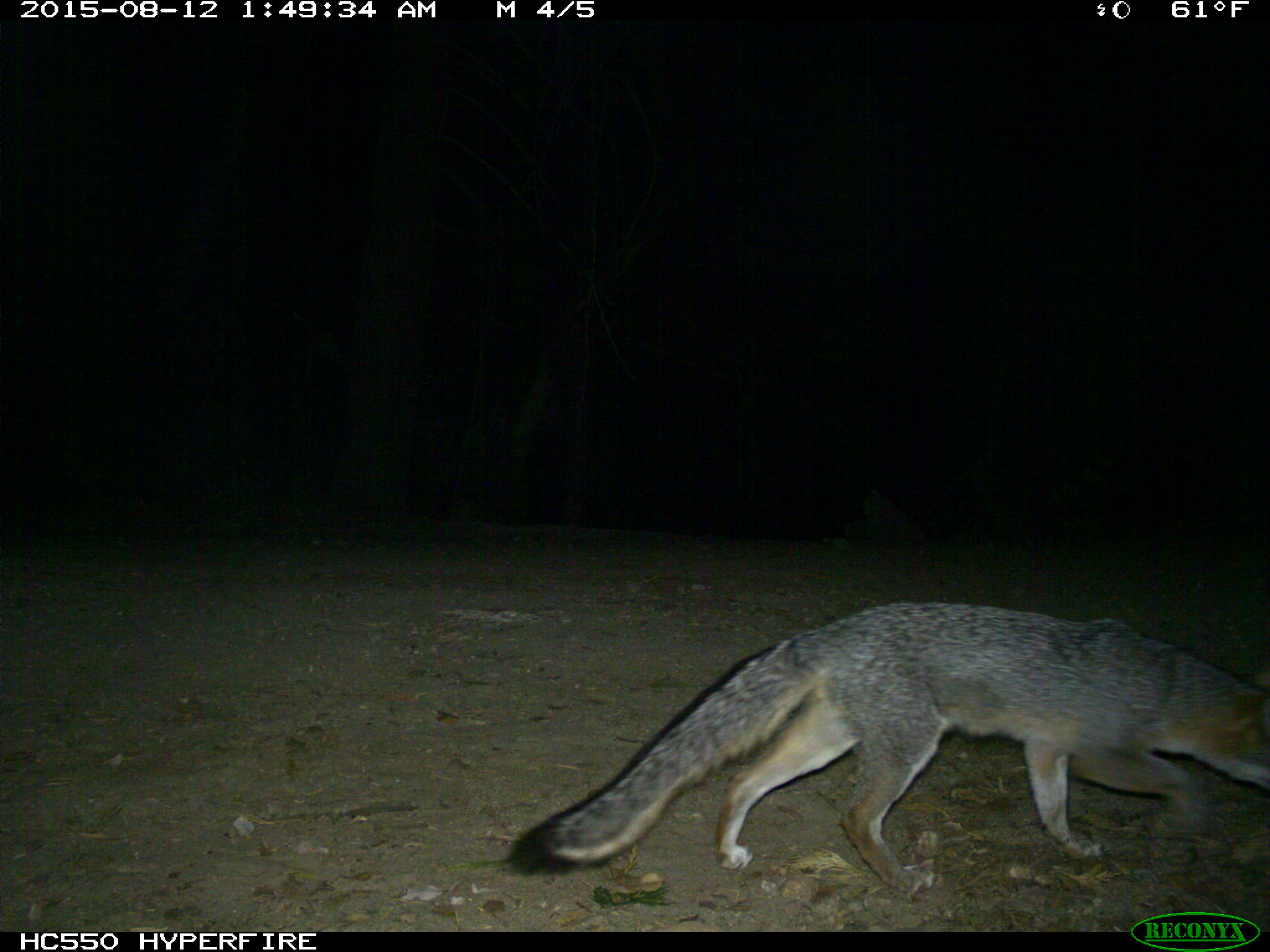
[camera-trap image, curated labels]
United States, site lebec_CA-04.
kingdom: Animalia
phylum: Chordata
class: Mammalia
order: Carnivora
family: Canidae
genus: Urocyon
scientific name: Urocyon cinereoargenteus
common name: gray fox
Urocyon cinereoargenteus (gray fox).